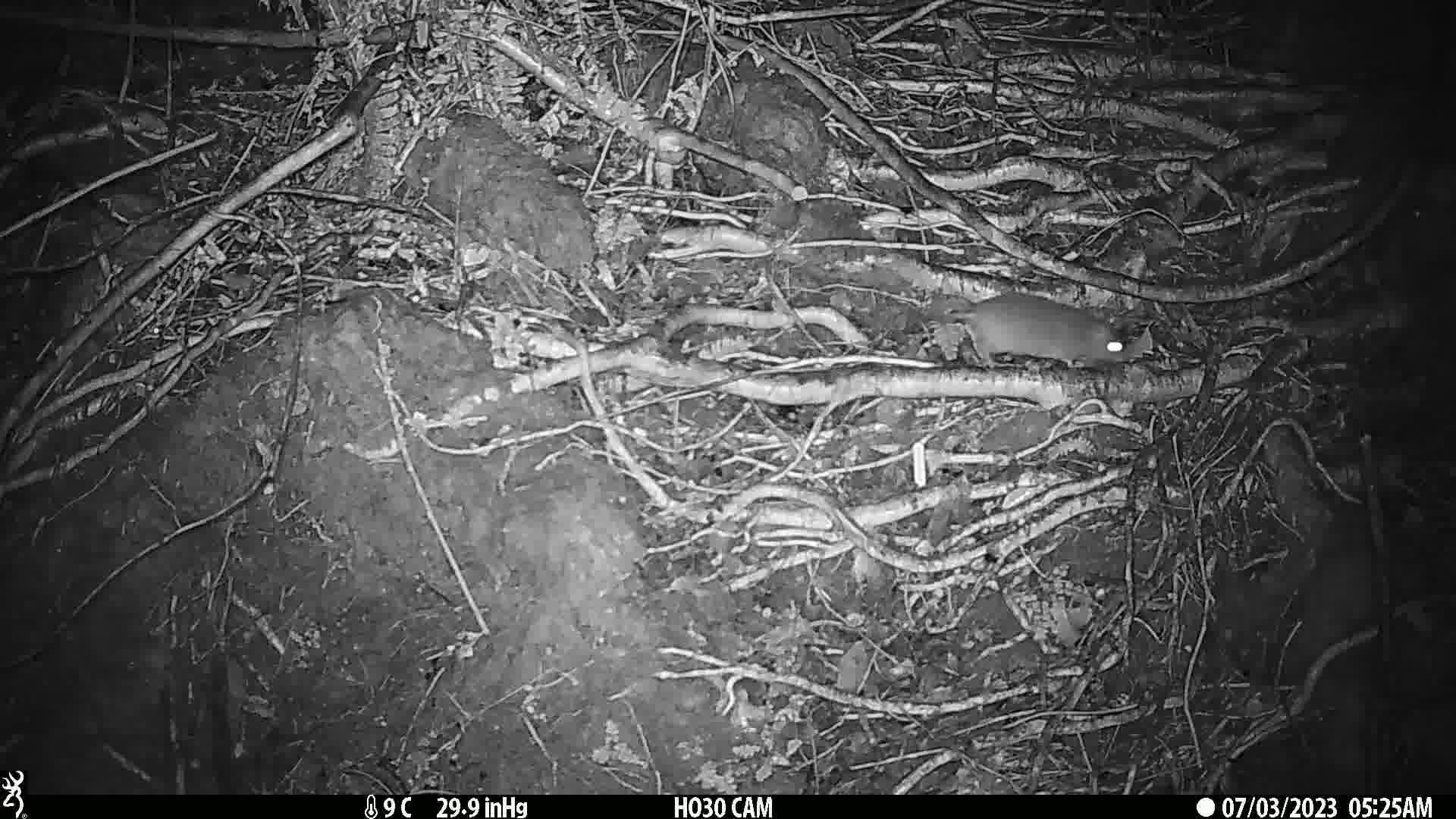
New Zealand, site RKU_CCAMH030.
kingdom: Animalia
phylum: Chordata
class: Mammalia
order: Rodentia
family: Muridae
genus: Rattus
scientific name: Rattus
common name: rat